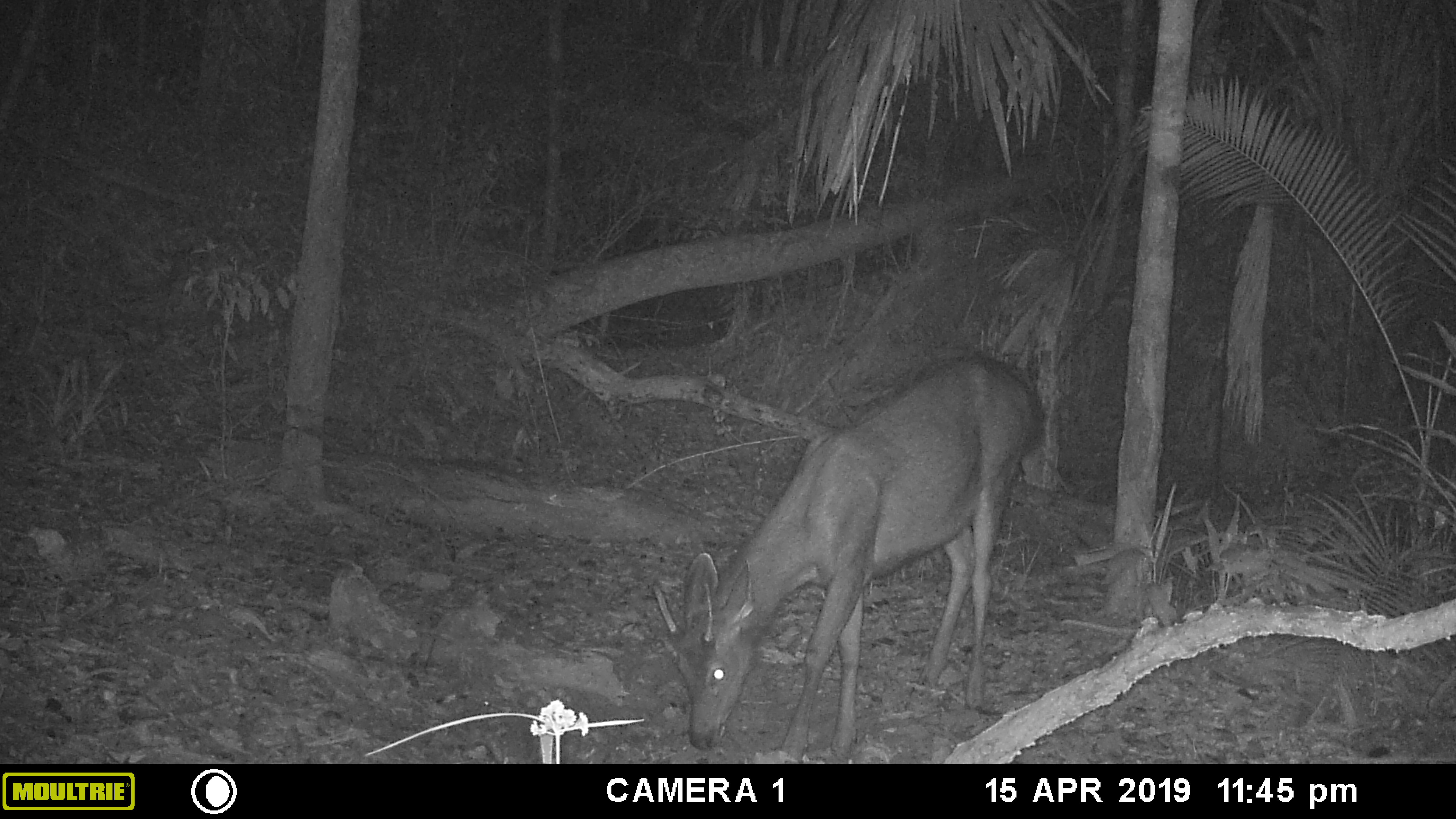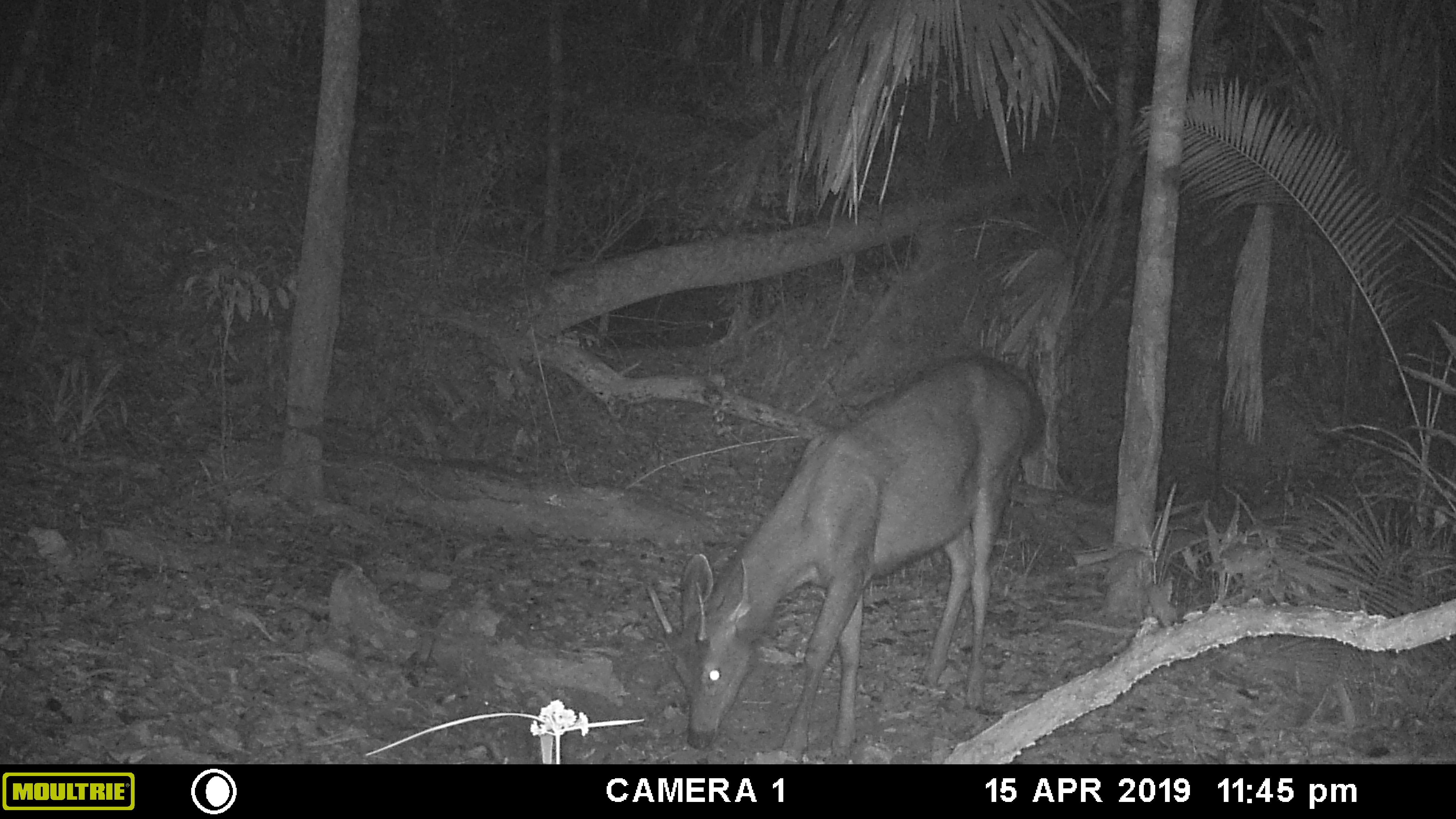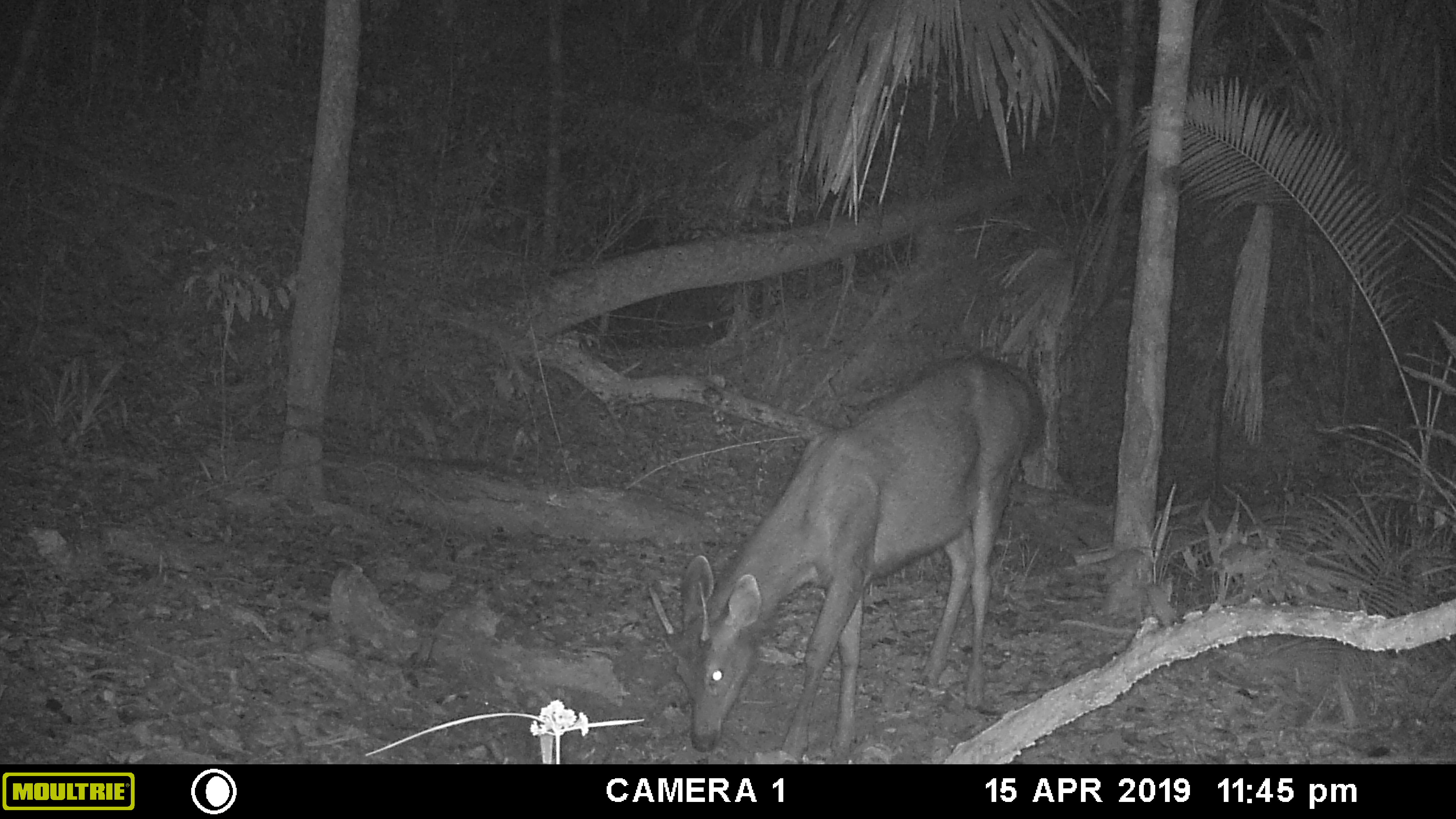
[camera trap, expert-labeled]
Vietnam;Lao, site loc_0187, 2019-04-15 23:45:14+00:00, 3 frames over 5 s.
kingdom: Animalia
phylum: Chordata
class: Mammalia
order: Artiodactyla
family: Cervidae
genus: Rusa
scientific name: Rusa unicolor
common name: sambar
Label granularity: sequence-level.